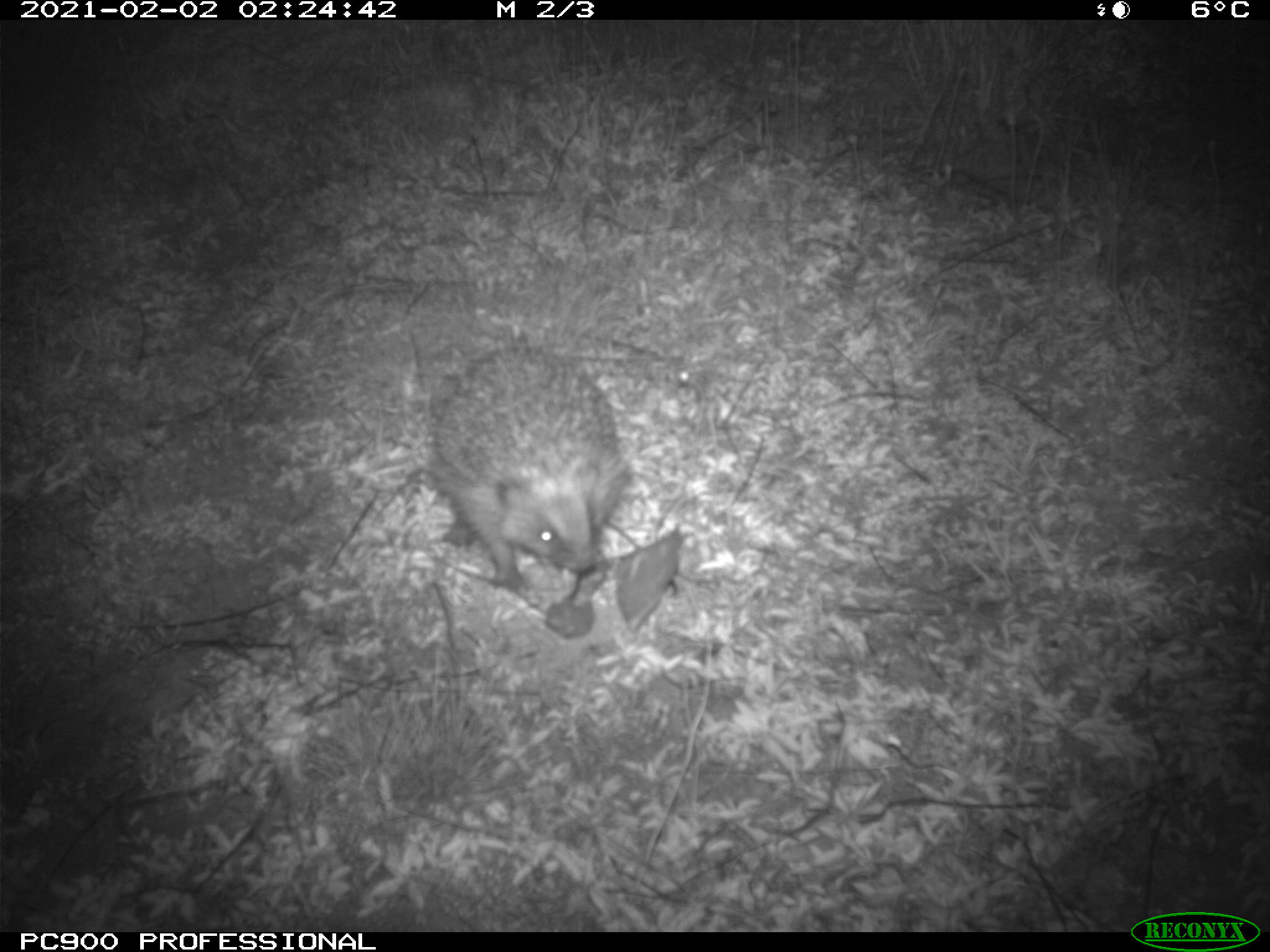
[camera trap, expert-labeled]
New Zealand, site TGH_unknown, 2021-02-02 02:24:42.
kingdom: Animalia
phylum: Chordata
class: Mammalia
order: Eulipotyphla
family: Erinaceidae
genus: Erinaceus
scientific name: Erinaceus europaeus europaeus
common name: european hedgehog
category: hedgehog